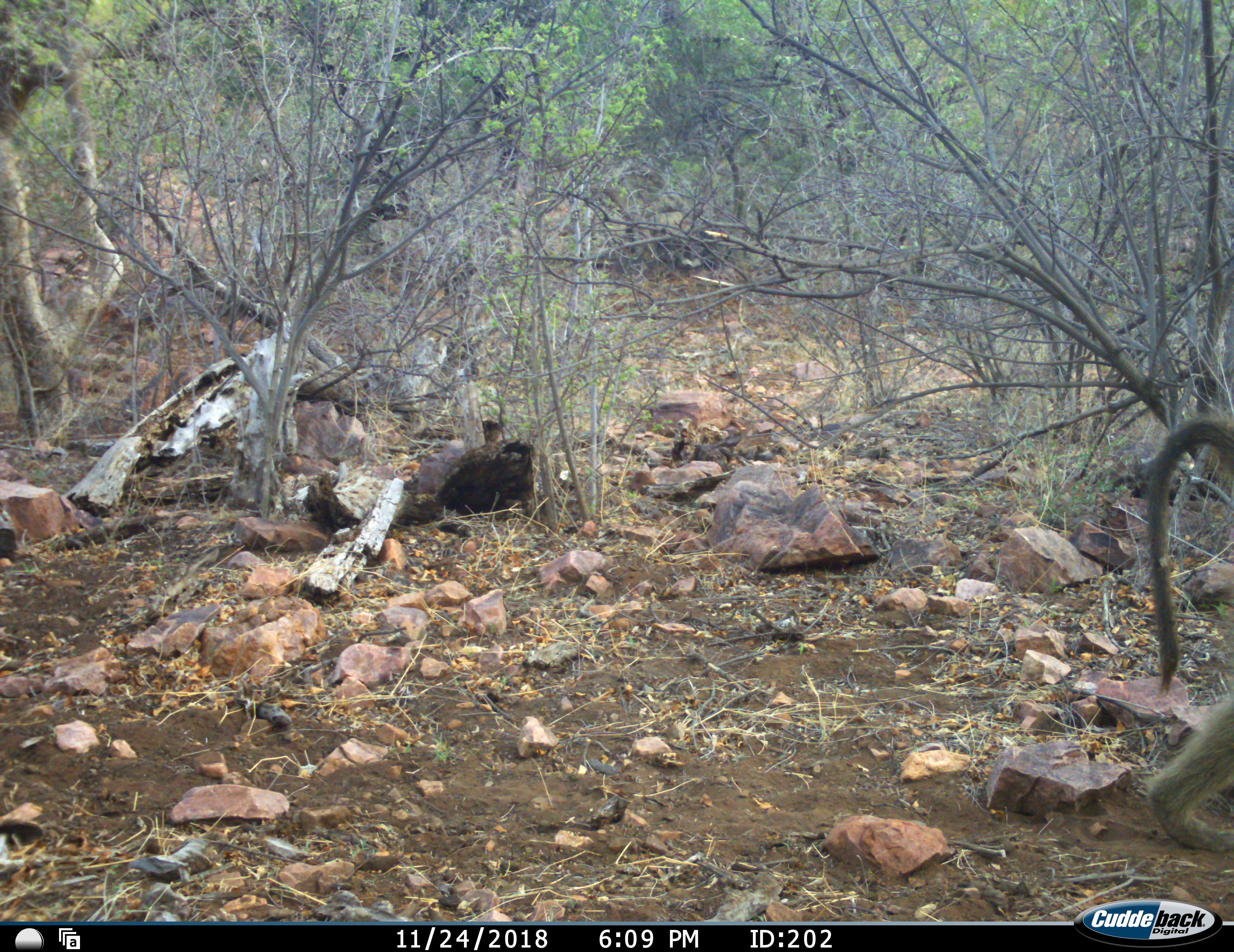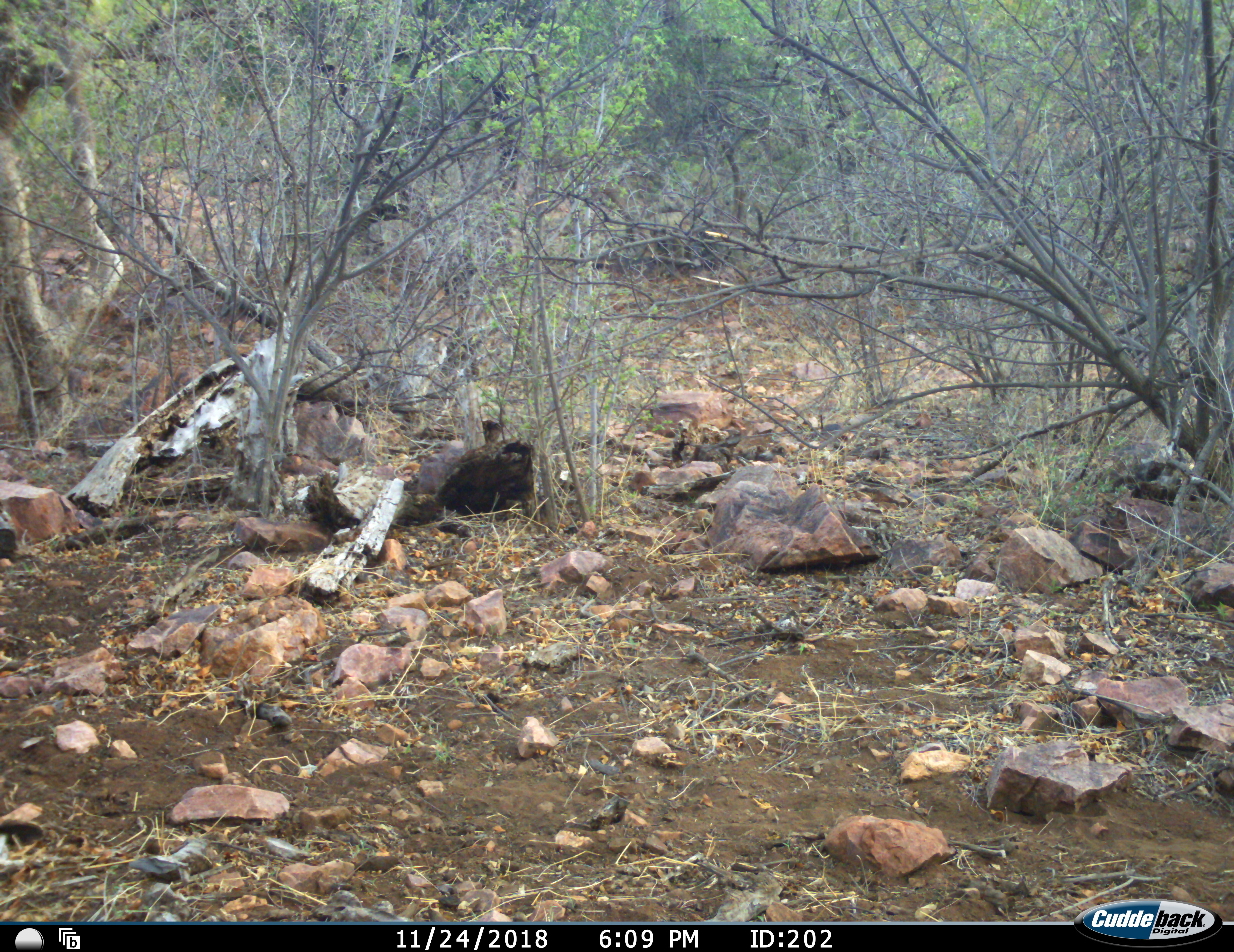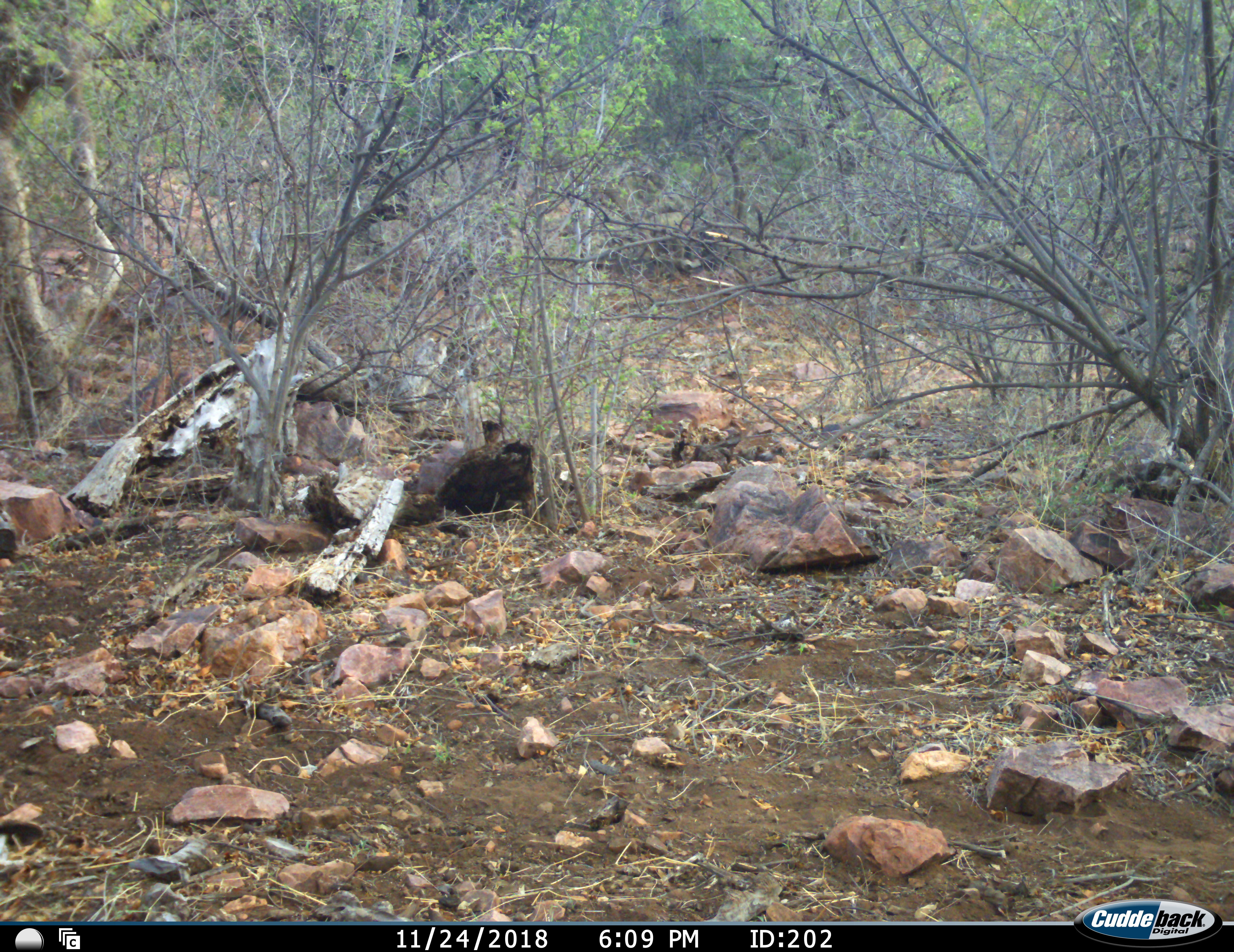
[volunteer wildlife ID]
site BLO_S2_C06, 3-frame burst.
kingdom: Animalia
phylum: Chordata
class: Mammalia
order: Primates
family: Cercopithecidae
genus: Papio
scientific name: Papio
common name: baboon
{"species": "baboon (Papio)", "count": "1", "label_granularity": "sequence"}